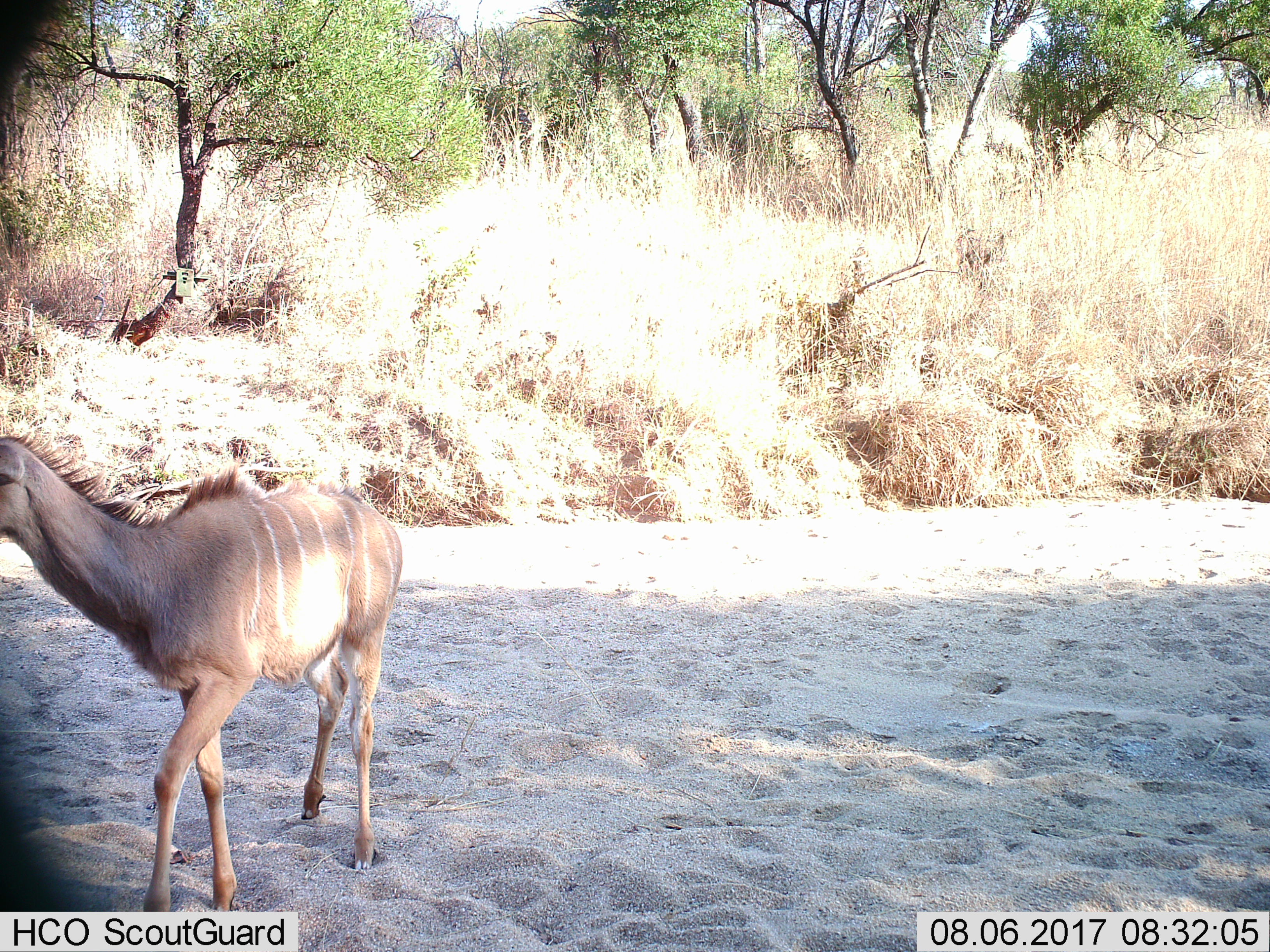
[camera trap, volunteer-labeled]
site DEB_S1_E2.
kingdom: Animalia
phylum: Chordata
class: Mammalia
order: Artiodactyla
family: Bovidae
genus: Tragelaphus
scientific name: Tragelaphus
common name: kudu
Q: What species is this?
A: Kudu (Tragelaphus).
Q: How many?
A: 1.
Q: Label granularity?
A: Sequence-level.